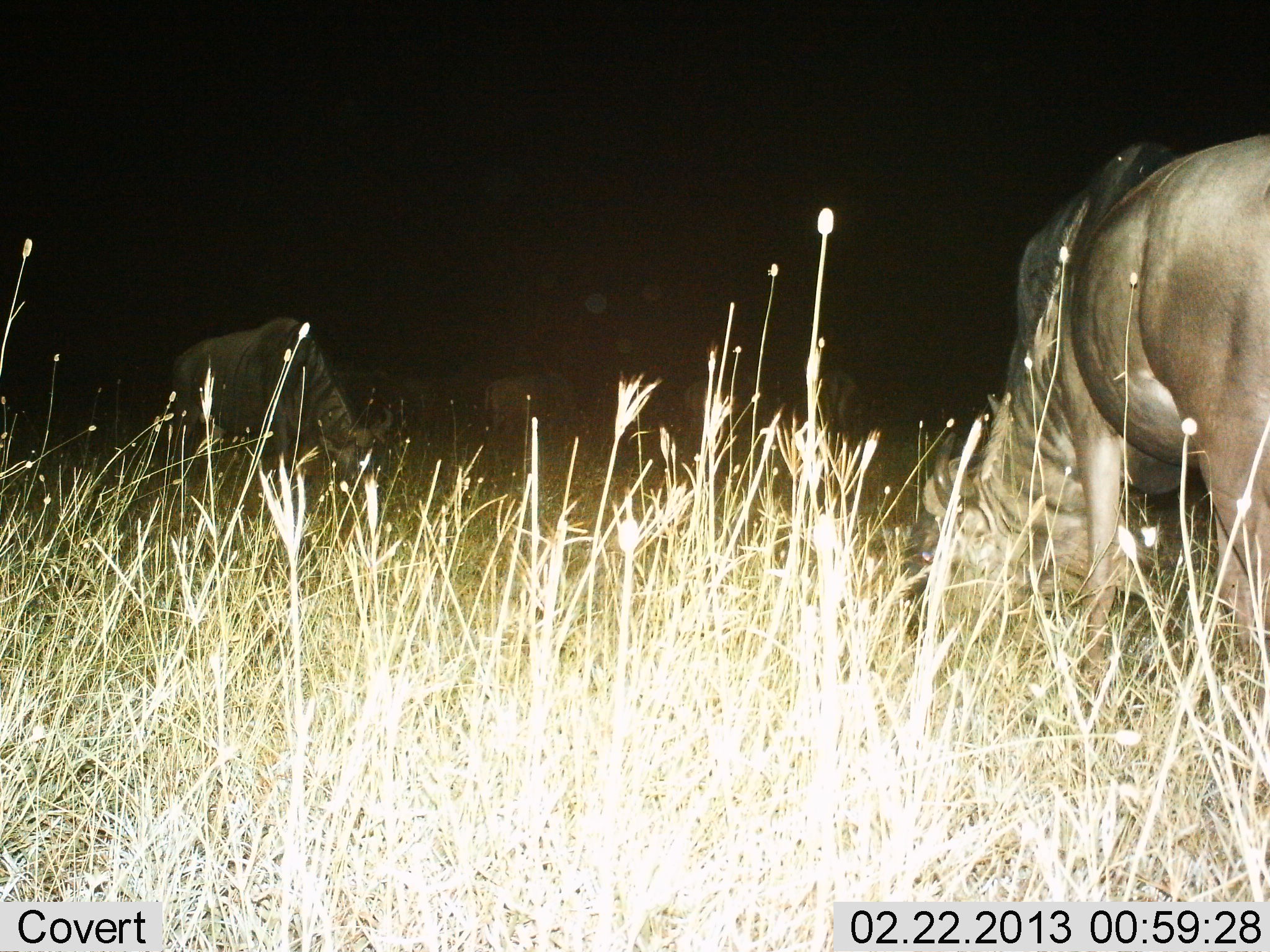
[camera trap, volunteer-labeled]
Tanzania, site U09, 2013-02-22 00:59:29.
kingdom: Animalia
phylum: Chordata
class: Mammalia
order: Artiodactyla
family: Bovidae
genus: Connochaetes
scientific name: Connochaetes taurinus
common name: blue wildebeest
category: wildebeest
Wildebeest (blue wildebeest) (Connochaetes taurinus), count 5. Behavior (volunteer vote fractions): standing 13%, resting 0%, moving 0%, interacting 0%. Young present (vote fraction): 0%. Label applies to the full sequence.